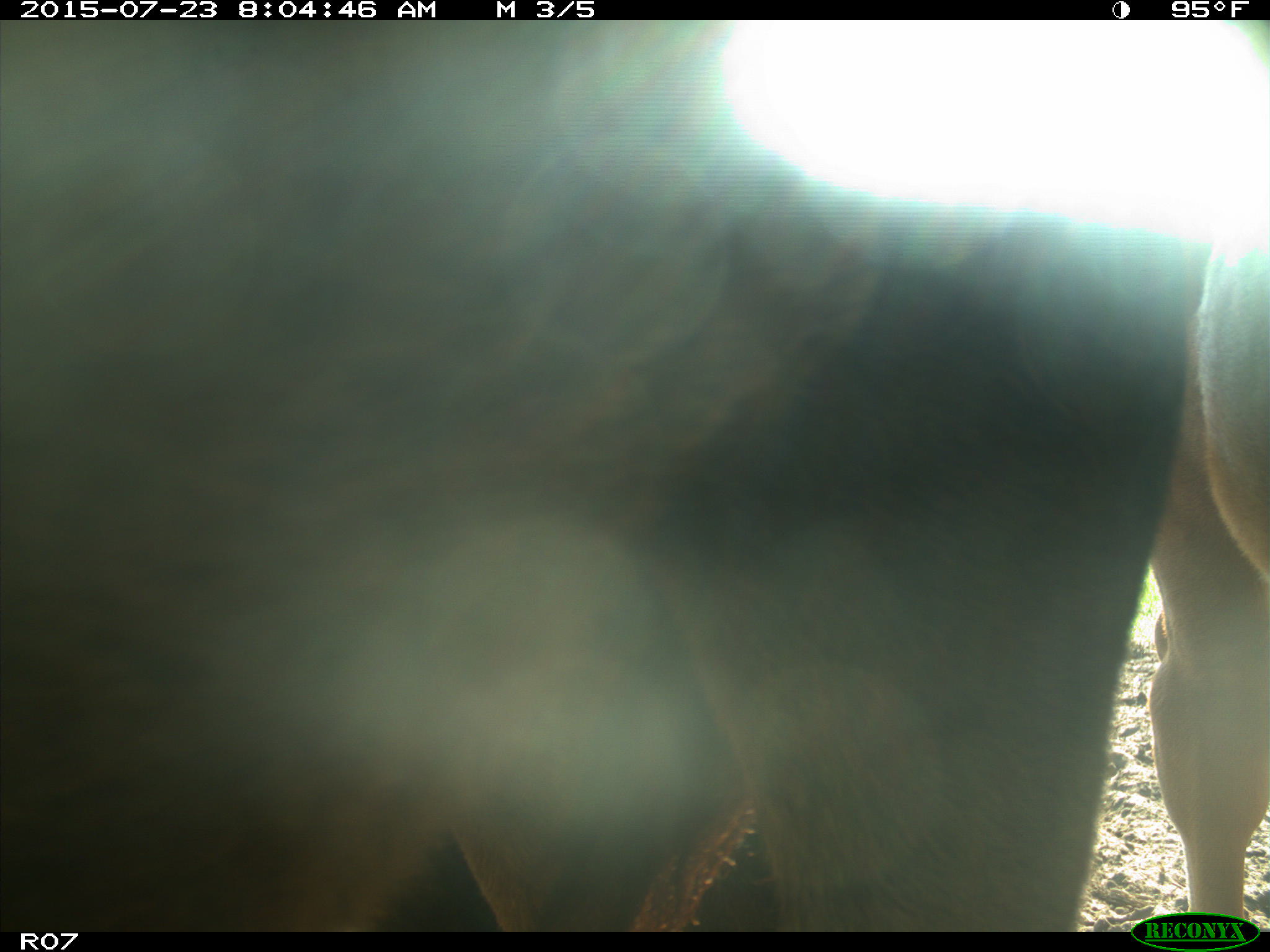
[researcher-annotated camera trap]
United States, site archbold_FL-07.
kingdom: Animalia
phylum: Chordata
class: Mammalia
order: Artiodactyla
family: Bovidae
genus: Bos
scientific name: Bos taurus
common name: domestic cow